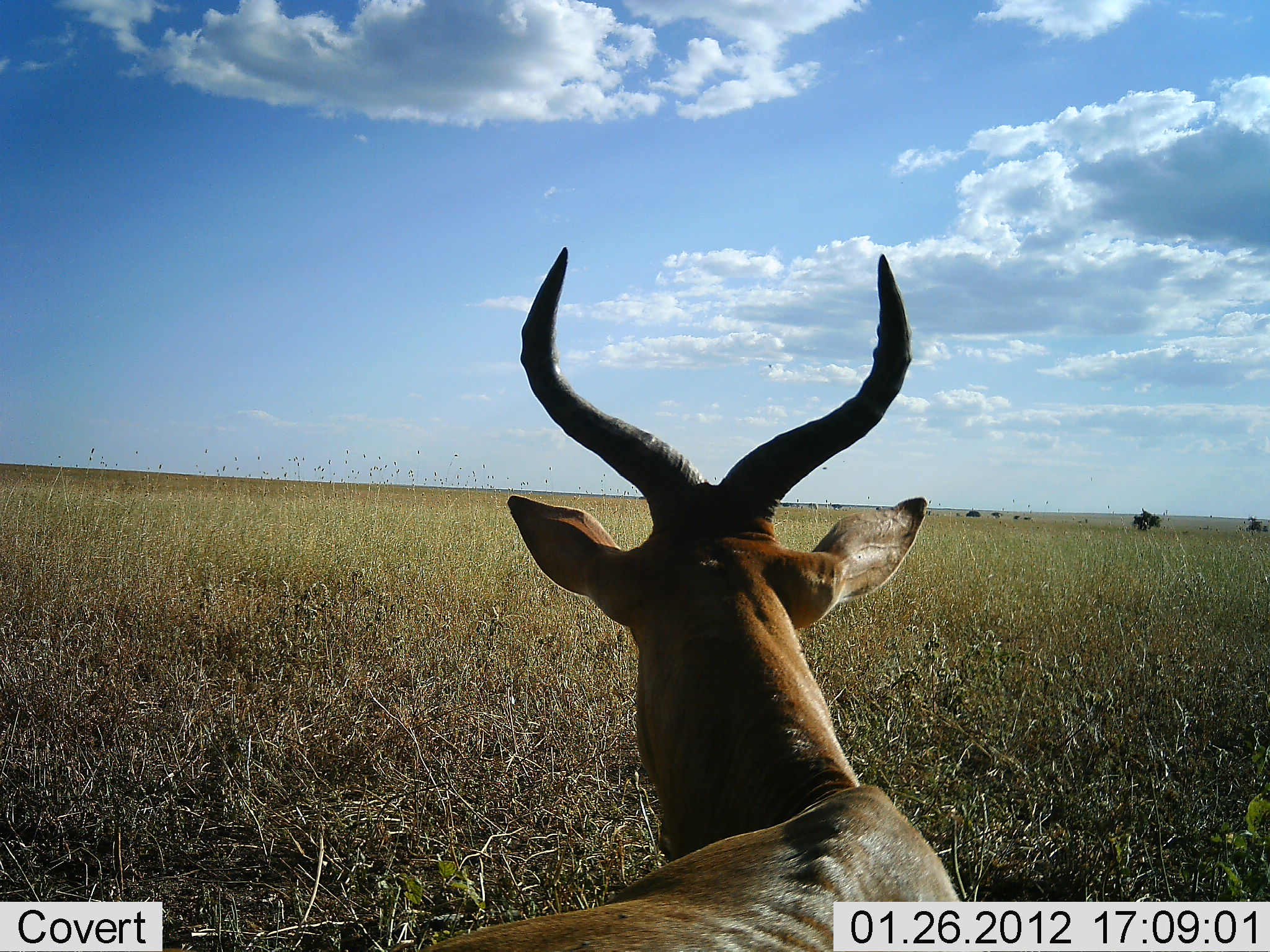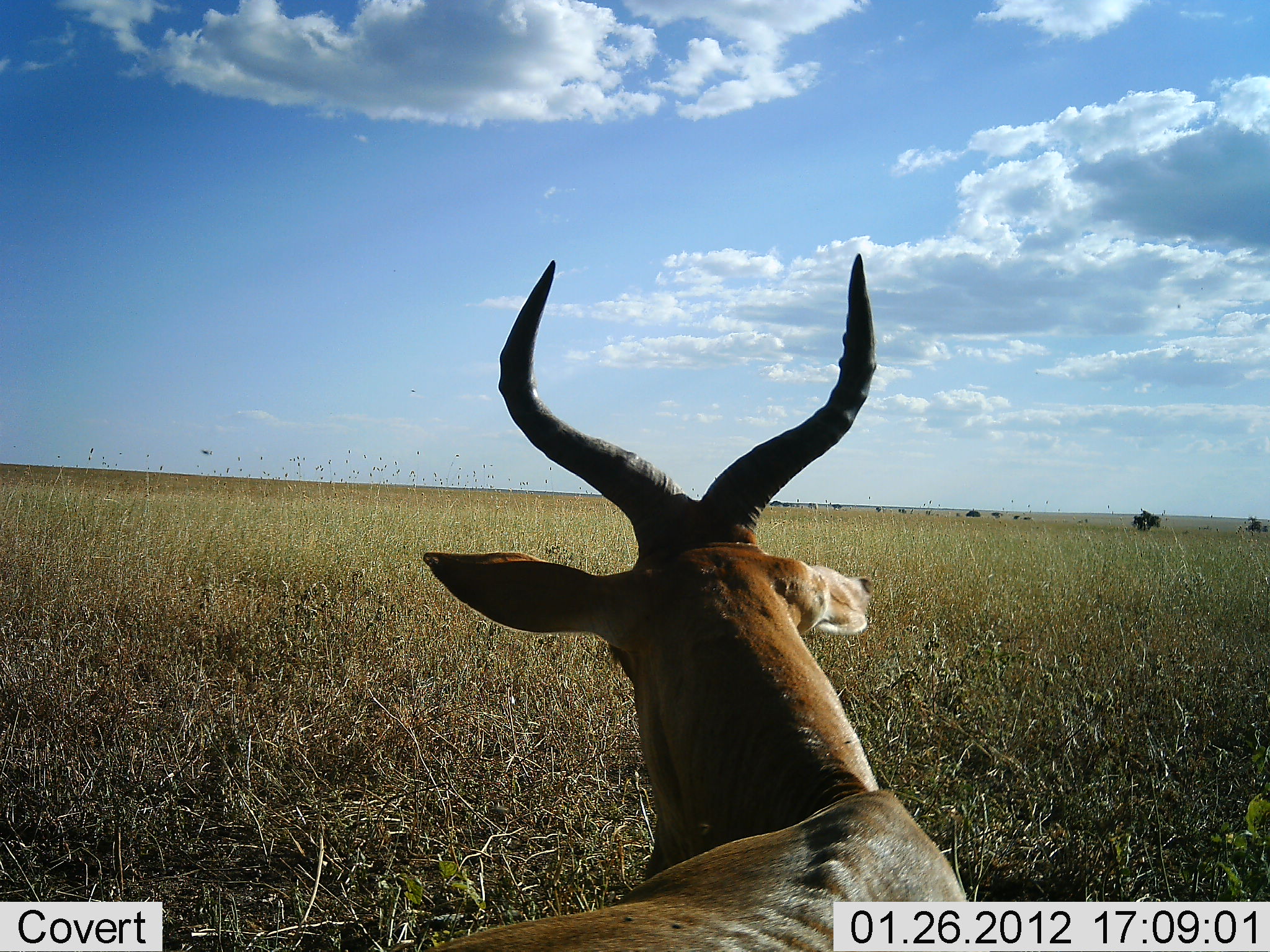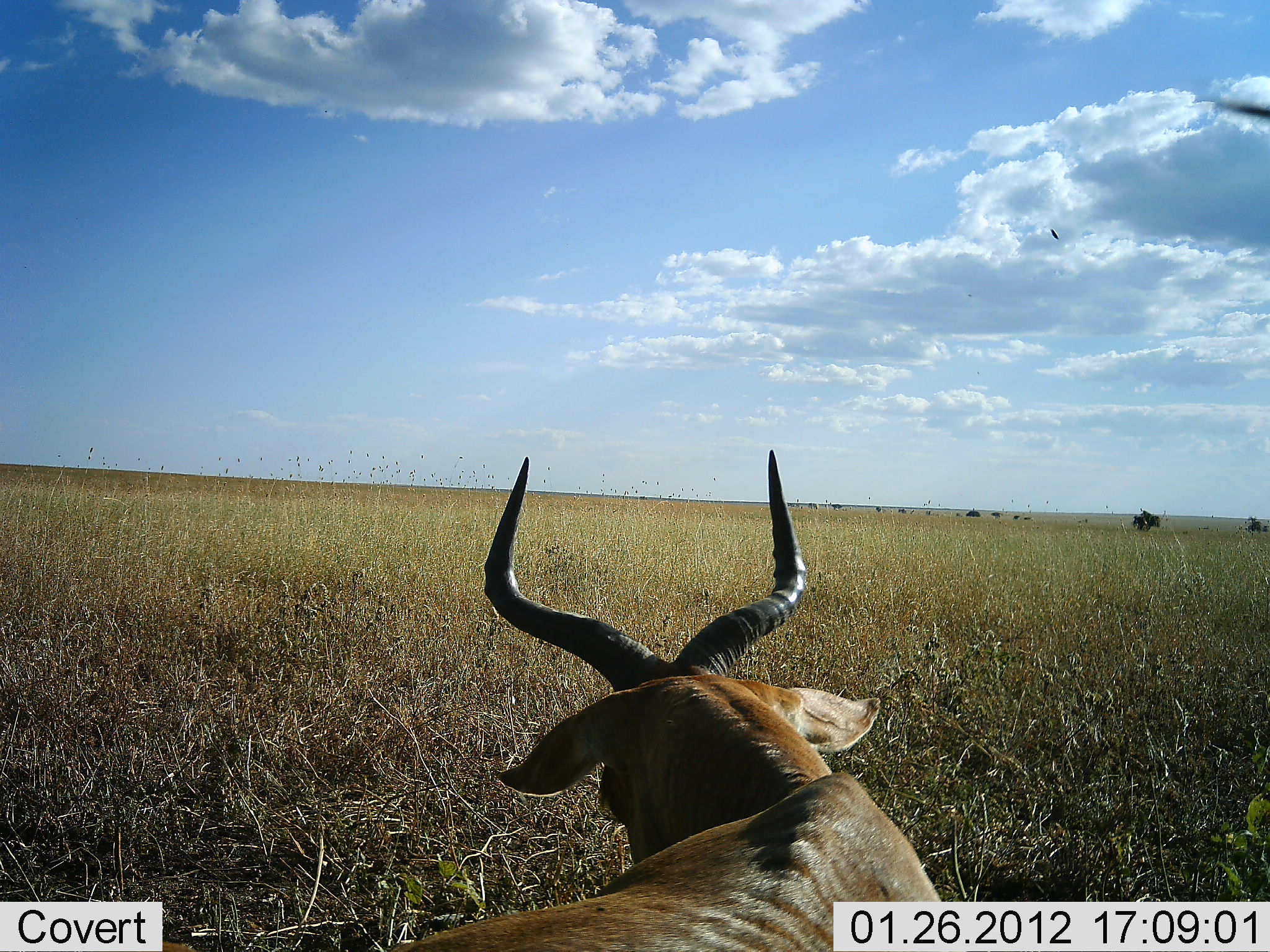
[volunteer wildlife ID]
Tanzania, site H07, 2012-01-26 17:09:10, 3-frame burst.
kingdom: Animalia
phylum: Chordata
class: Mammalia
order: Artiodactyla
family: Bovidae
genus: Alcelaphus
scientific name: Alcelaphus buselaphus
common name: hartebeest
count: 1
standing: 44%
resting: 48%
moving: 0%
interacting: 0%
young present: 0%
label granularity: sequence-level